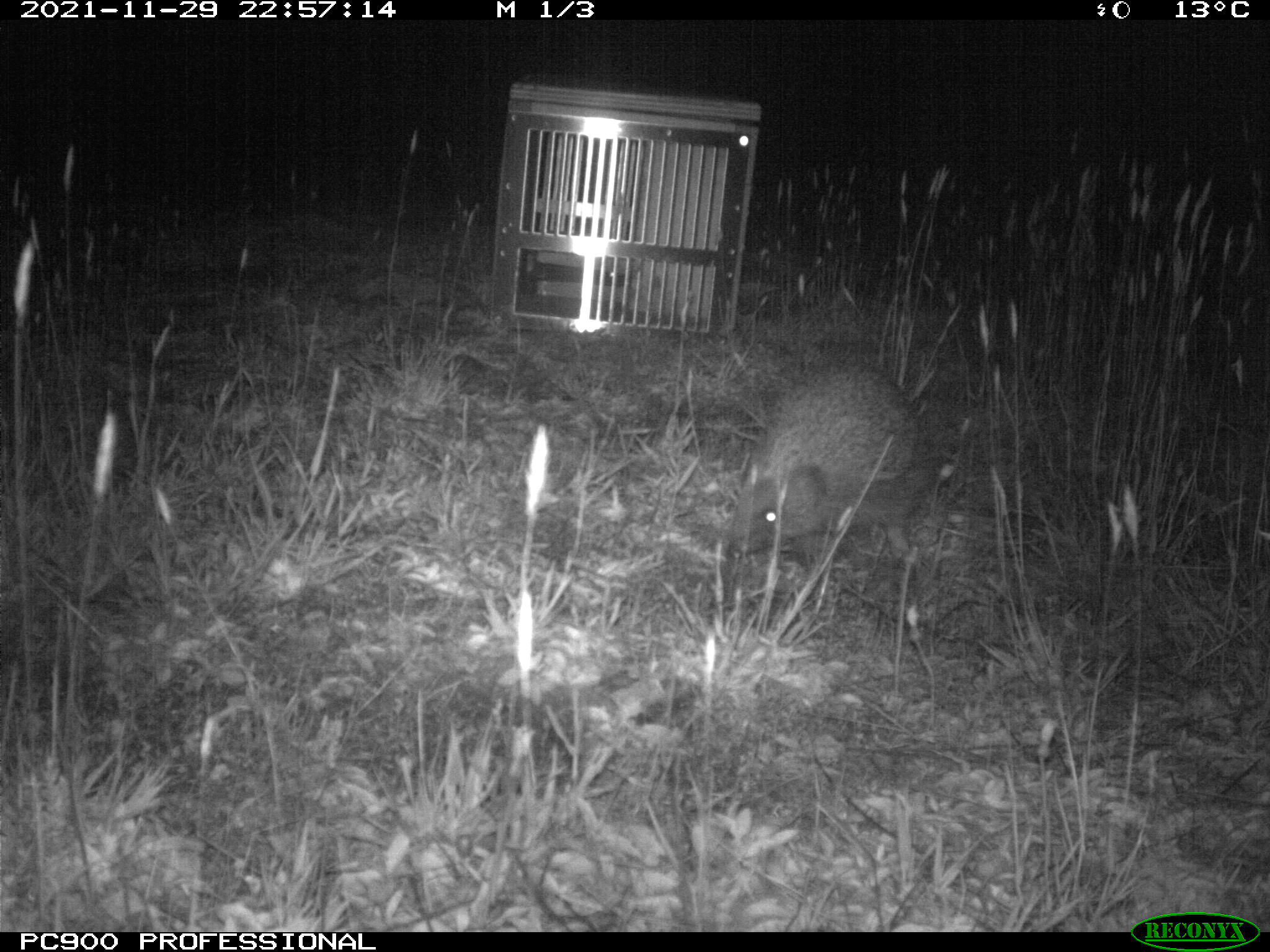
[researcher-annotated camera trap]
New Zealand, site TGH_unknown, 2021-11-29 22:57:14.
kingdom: Animalia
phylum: Chordata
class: Mammalia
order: Eulipotyphla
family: Erinaceidae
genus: Erinaceus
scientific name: Erinaceus europaeus europaeus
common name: european hedgehog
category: hedgehog